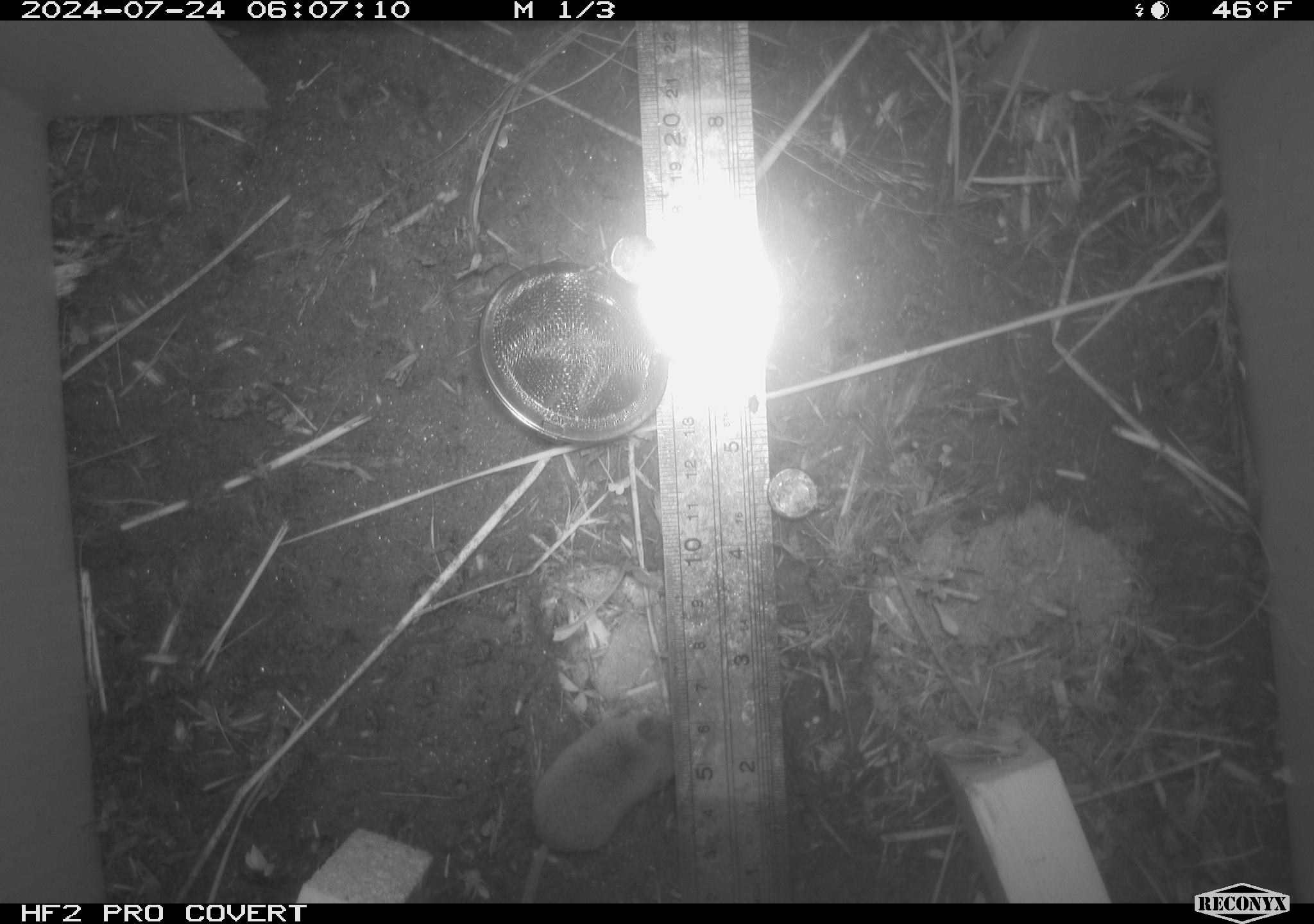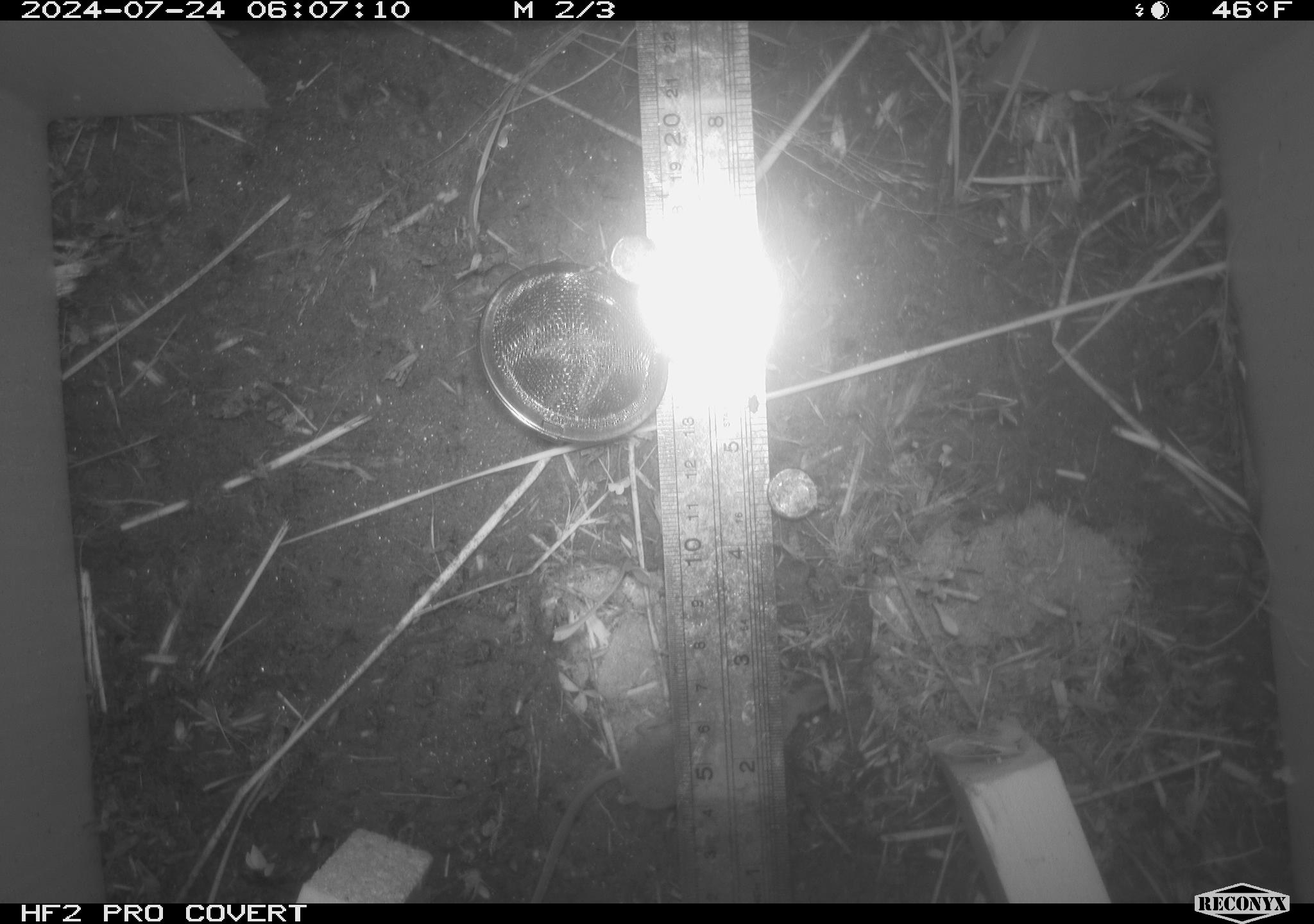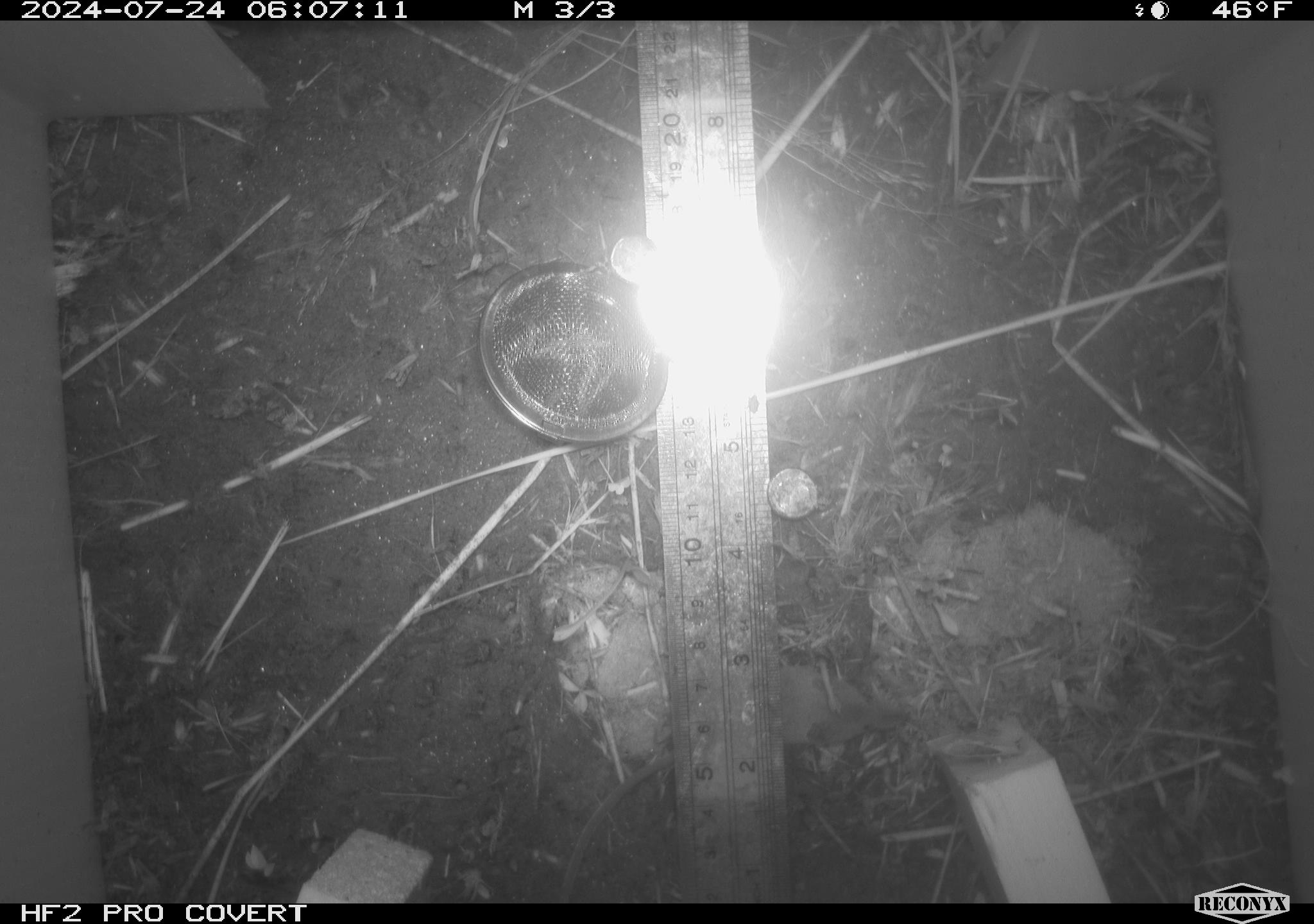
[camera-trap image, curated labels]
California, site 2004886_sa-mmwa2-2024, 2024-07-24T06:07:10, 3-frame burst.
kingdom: Animalia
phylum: Chordata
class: Mammalia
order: Eulipotyphla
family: Soricidae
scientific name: Soricidae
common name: shrews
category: soricidae family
Soricidae family (shrews) (Soricidae).